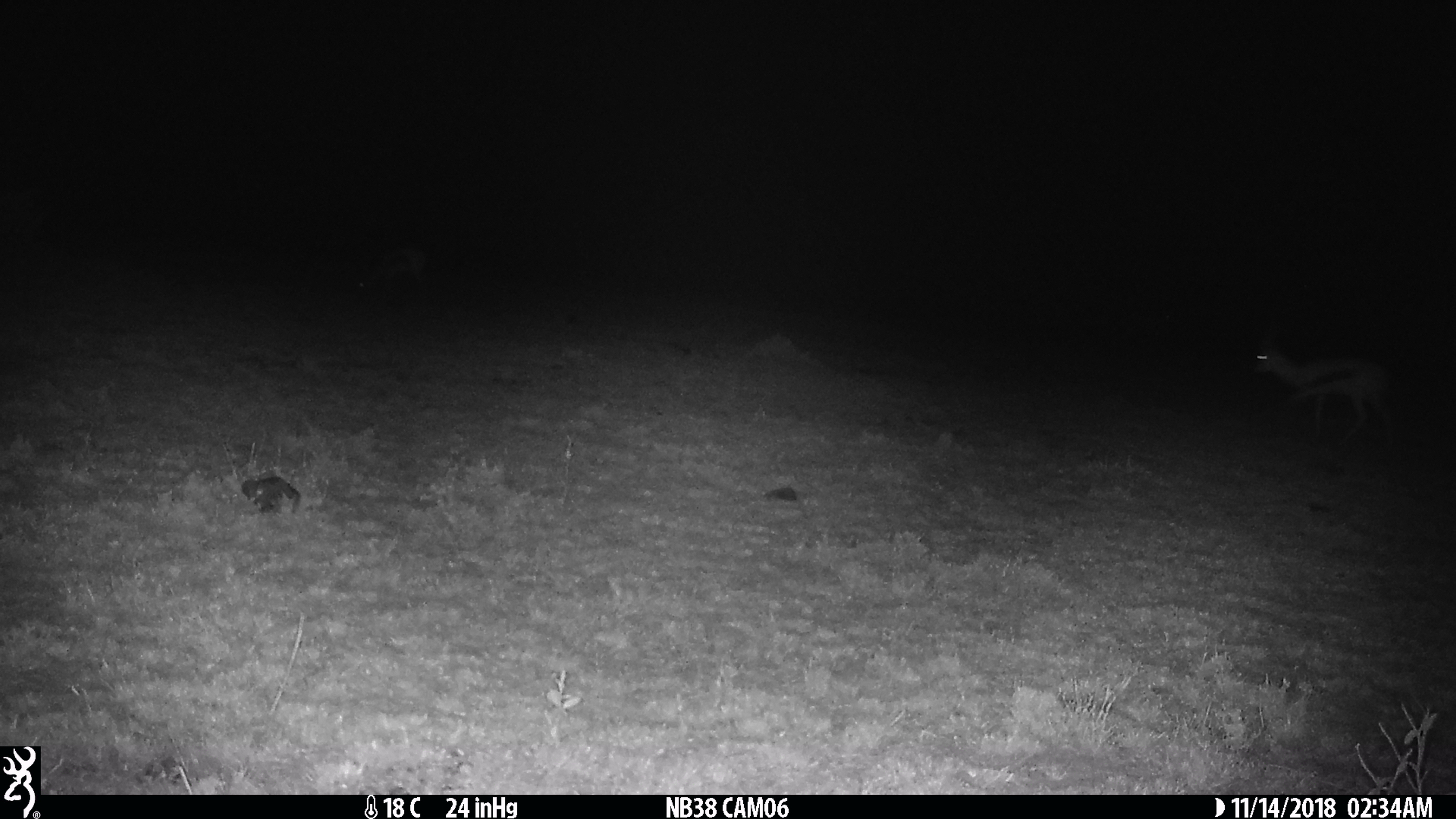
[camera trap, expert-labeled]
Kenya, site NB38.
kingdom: Animalia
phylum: Chordata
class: Mammalia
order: Artiodactyla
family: Bovidae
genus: Eudorcas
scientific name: Eudorcas thomsonii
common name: thomon's gazelle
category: gazelle thomsons